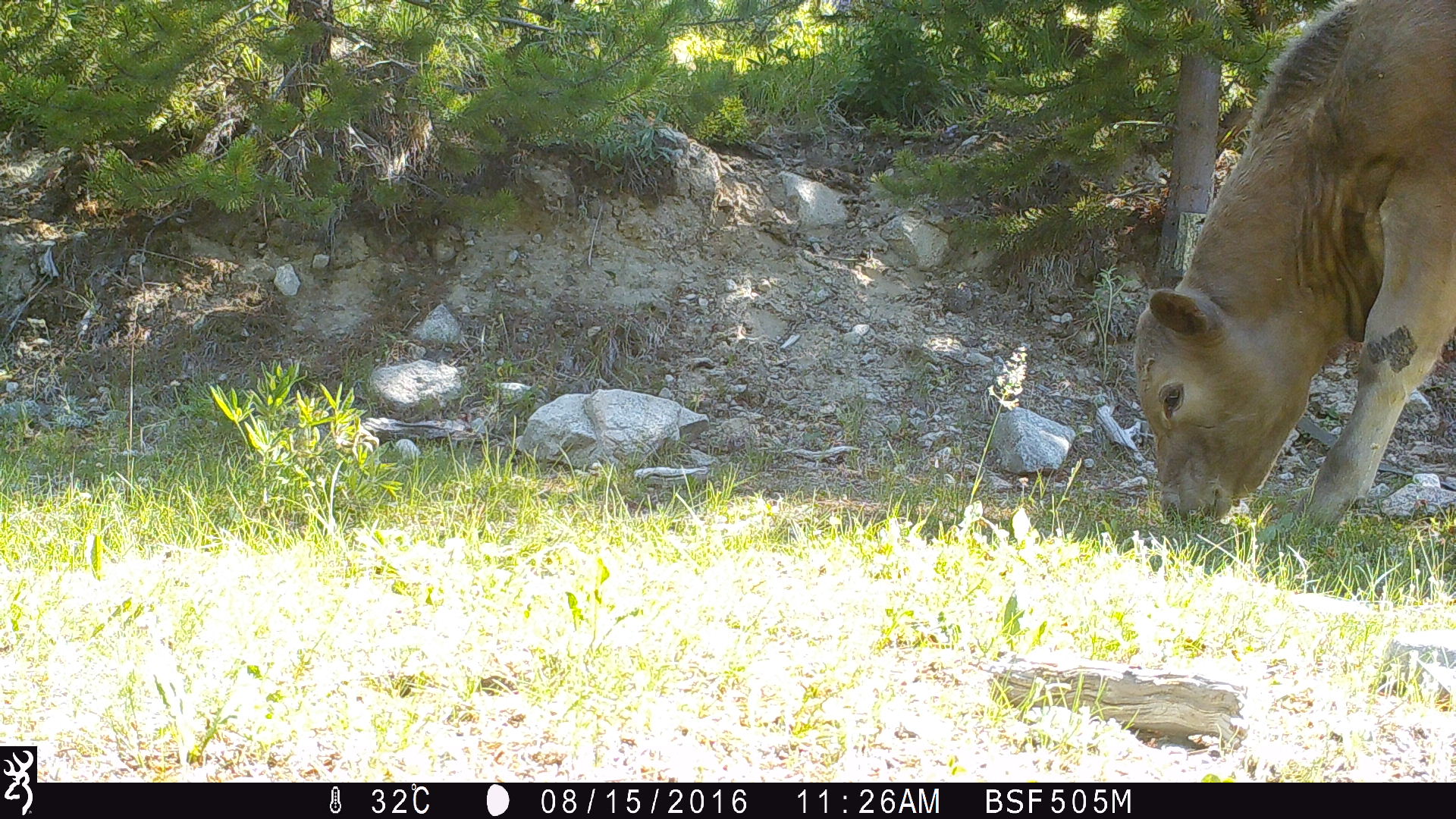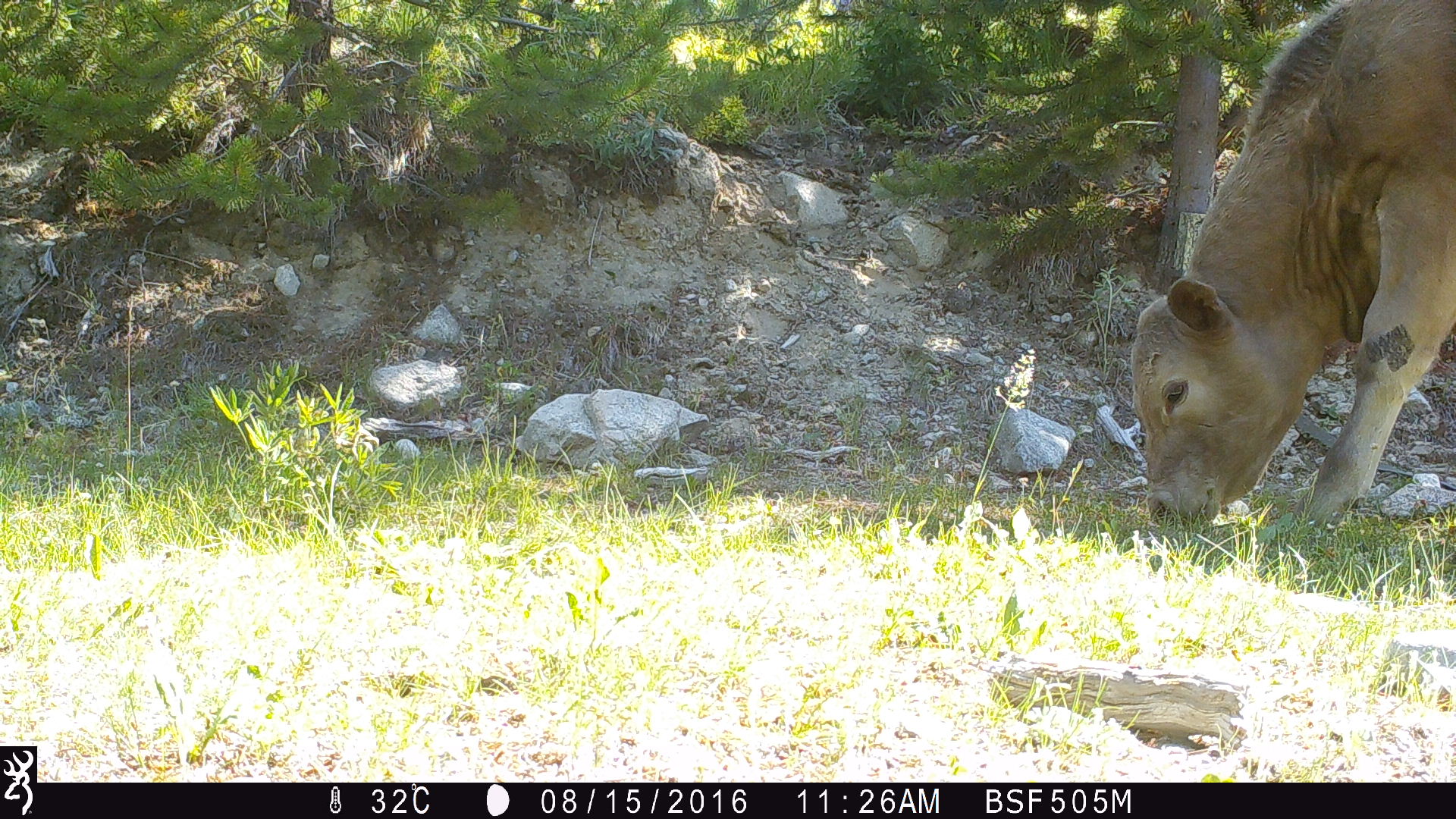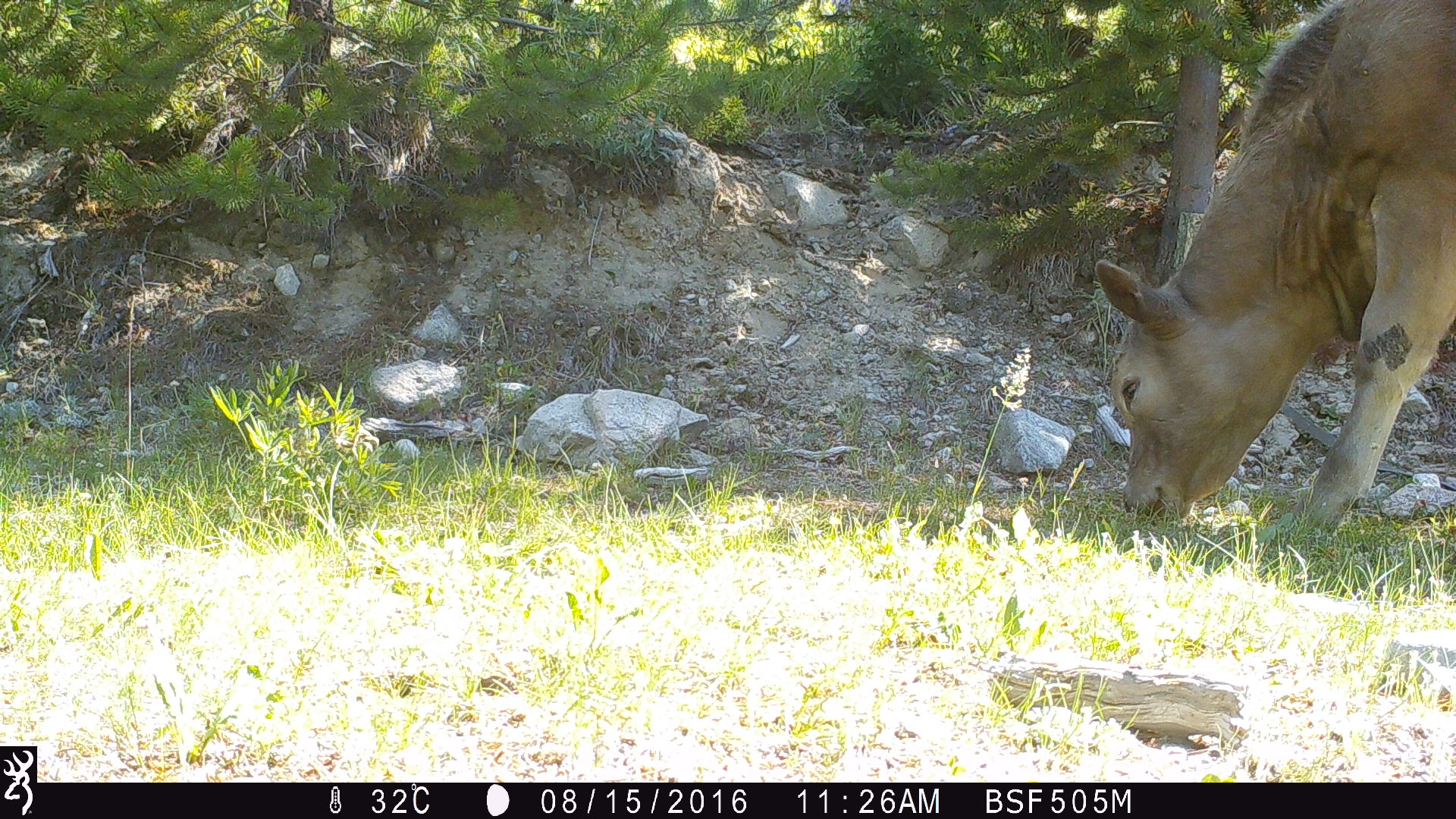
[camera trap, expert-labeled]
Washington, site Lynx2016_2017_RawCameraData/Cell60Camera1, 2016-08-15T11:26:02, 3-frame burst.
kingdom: Animalia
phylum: Chordata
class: Mammalia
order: Artiodactyla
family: Bovidae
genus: Bos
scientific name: Bos taurus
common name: domestic cattle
Domestic cattle (Bos taurus). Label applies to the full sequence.